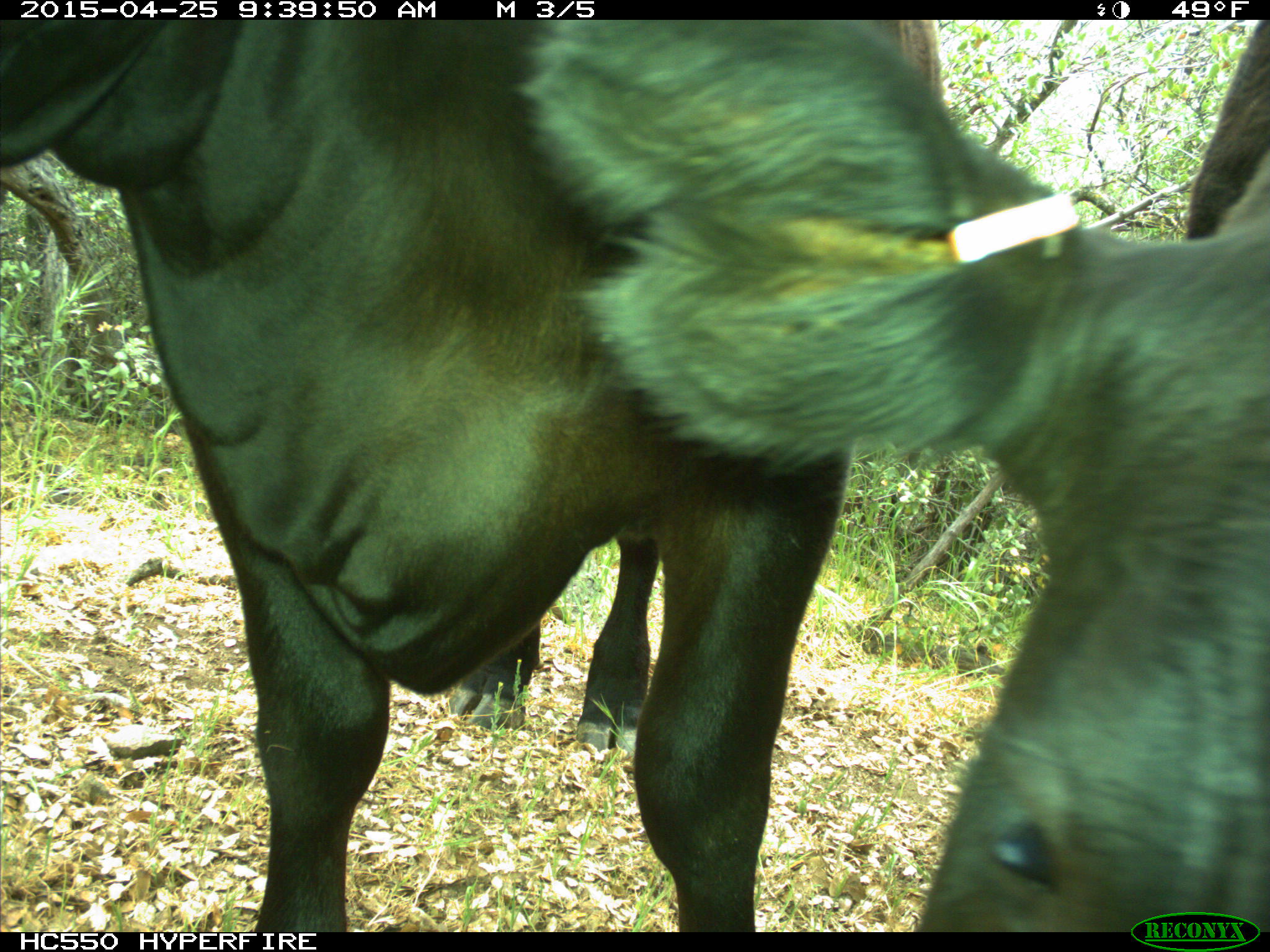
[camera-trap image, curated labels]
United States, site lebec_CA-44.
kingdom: Animalia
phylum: Chordata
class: Mammalia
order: Artiodactyla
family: Suidae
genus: Sus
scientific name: Sus scrofa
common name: wild boar